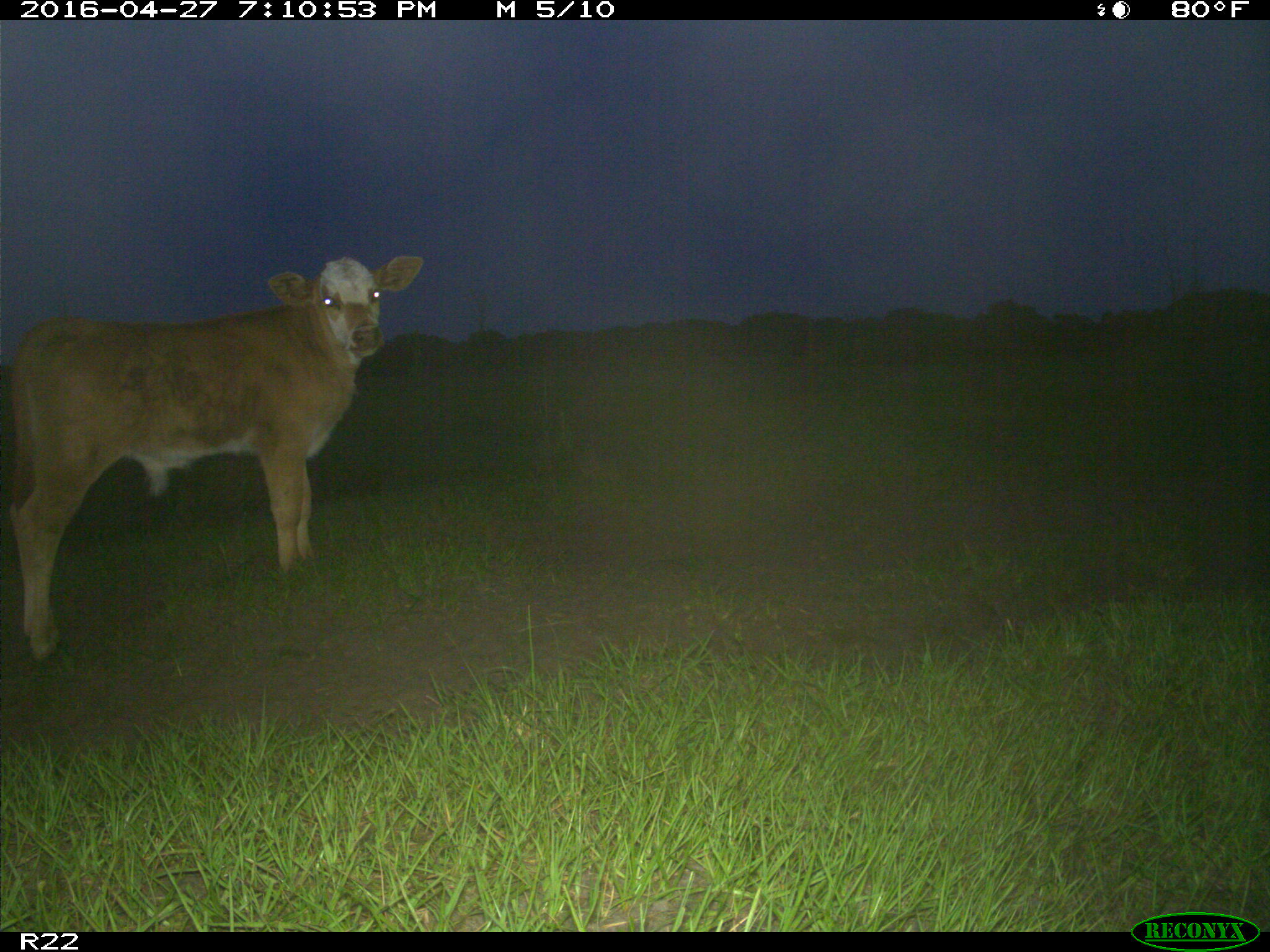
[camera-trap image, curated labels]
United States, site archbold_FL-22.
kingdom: Animalia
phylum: Chordata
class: Mammalia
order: Artiodactyla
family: Bovidae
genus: Bos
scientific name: Bos taurus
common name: domestic cow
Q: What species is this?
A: Bos taurus (domestic cow).